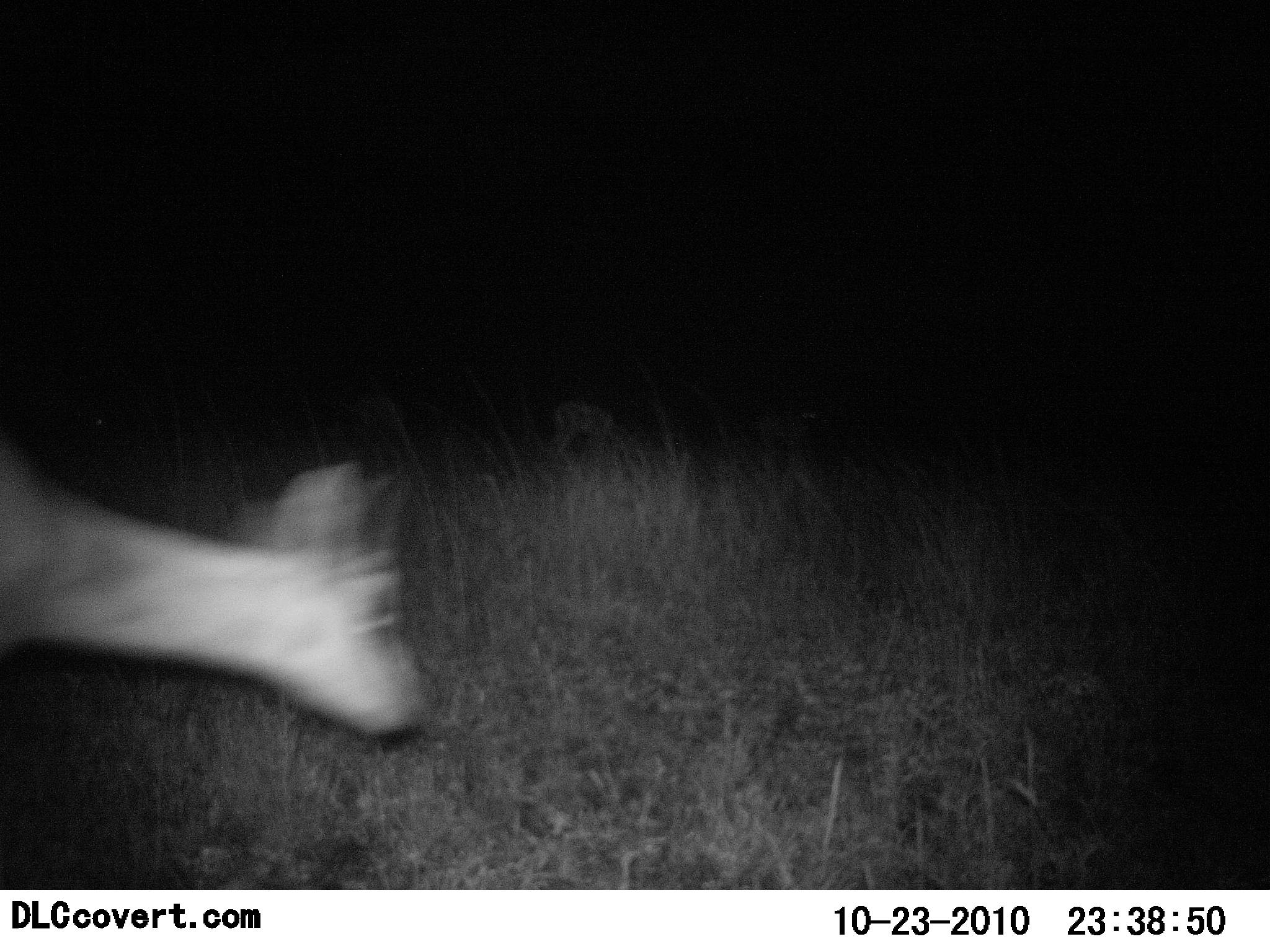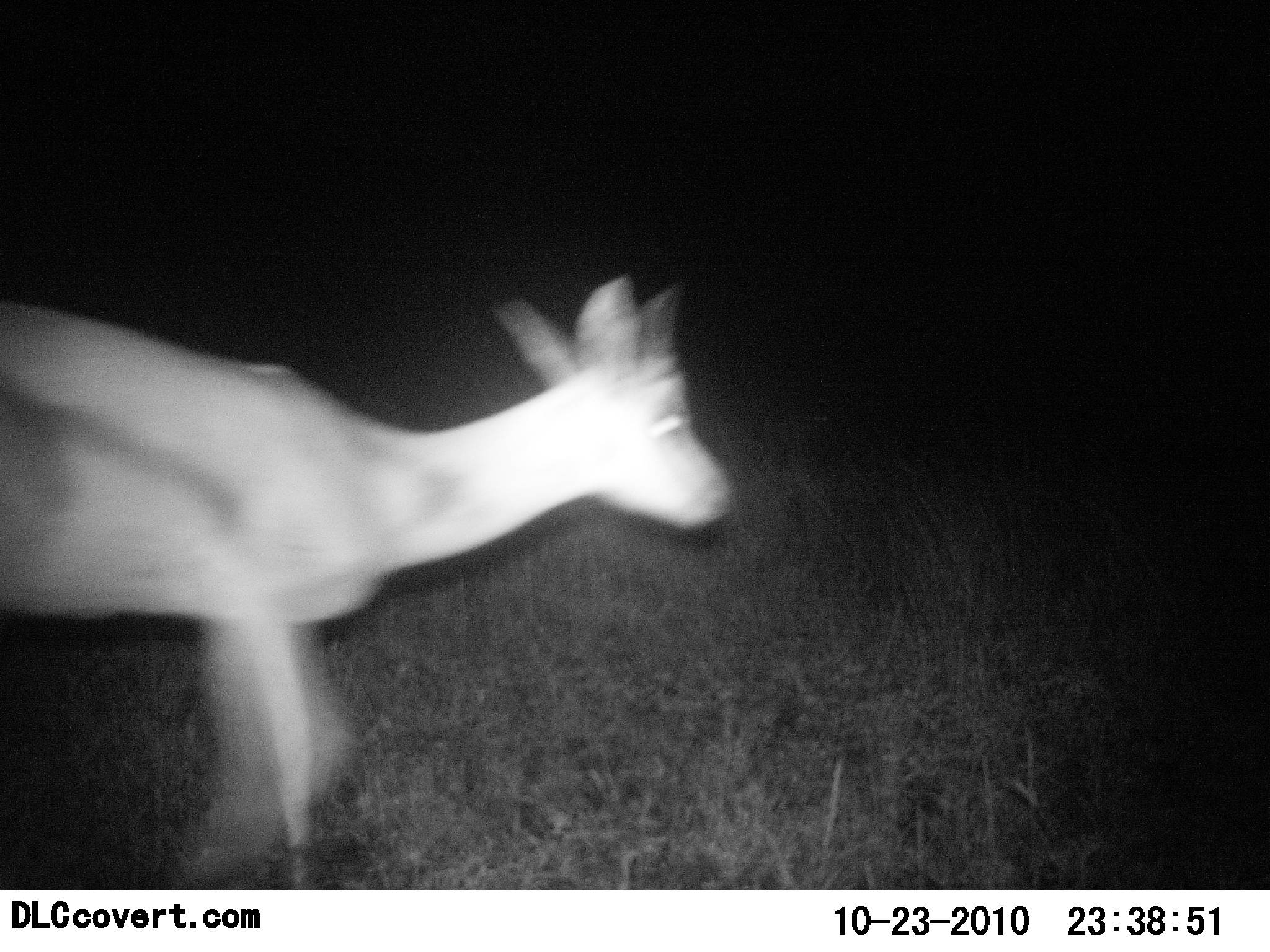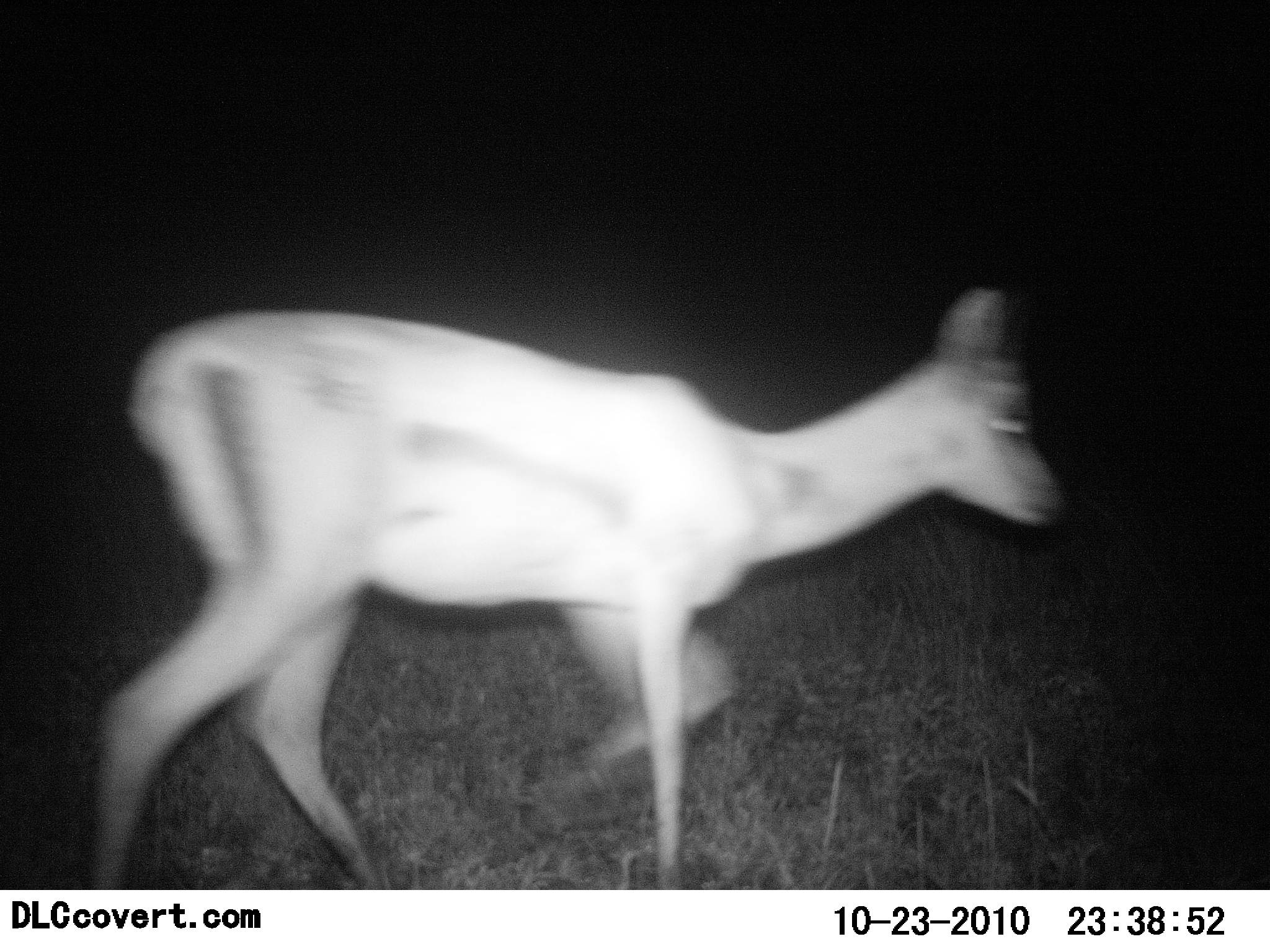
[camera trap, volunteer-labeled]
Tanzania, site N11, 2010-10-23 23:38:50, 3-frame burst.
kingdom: Animalia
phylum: Chordata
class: Mammalia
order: Artiodactyla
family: Bovidae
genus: Eudorcas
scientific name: Eudorcas thomsonii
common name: thomson's gazelle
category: gazellethomsons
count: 1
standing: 10%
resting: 0%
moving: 100%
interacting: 0%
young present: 0%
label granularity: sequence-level